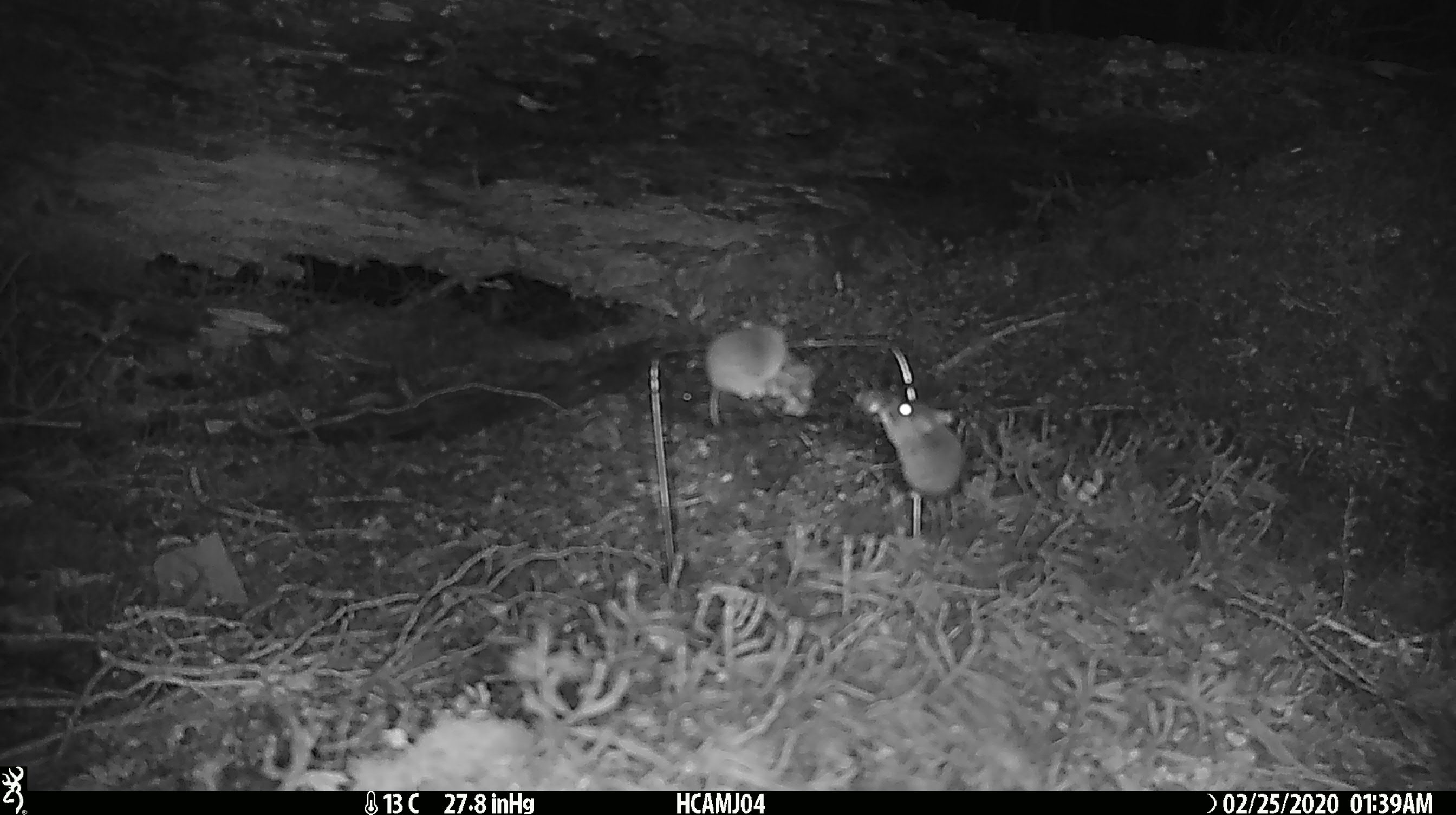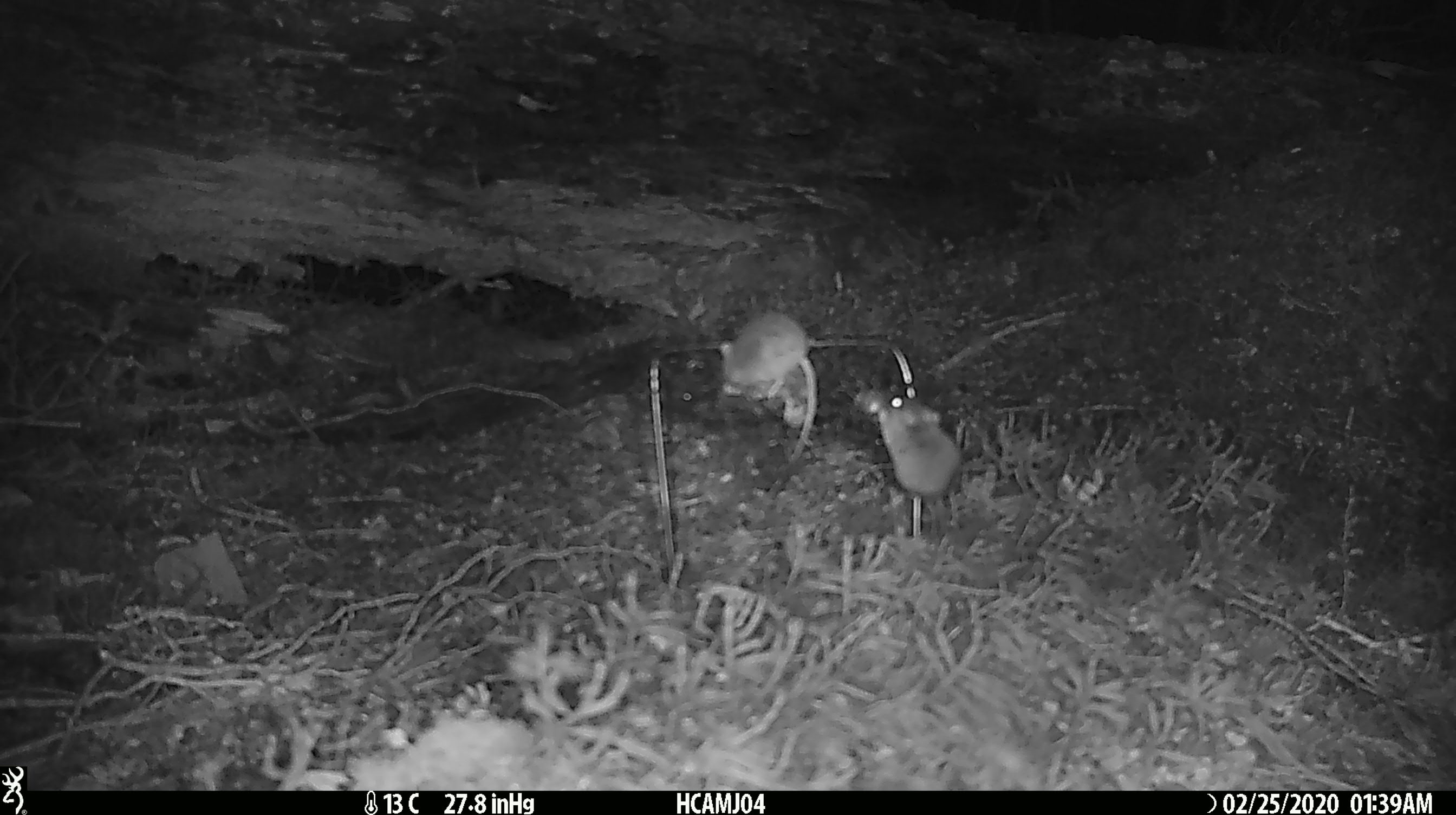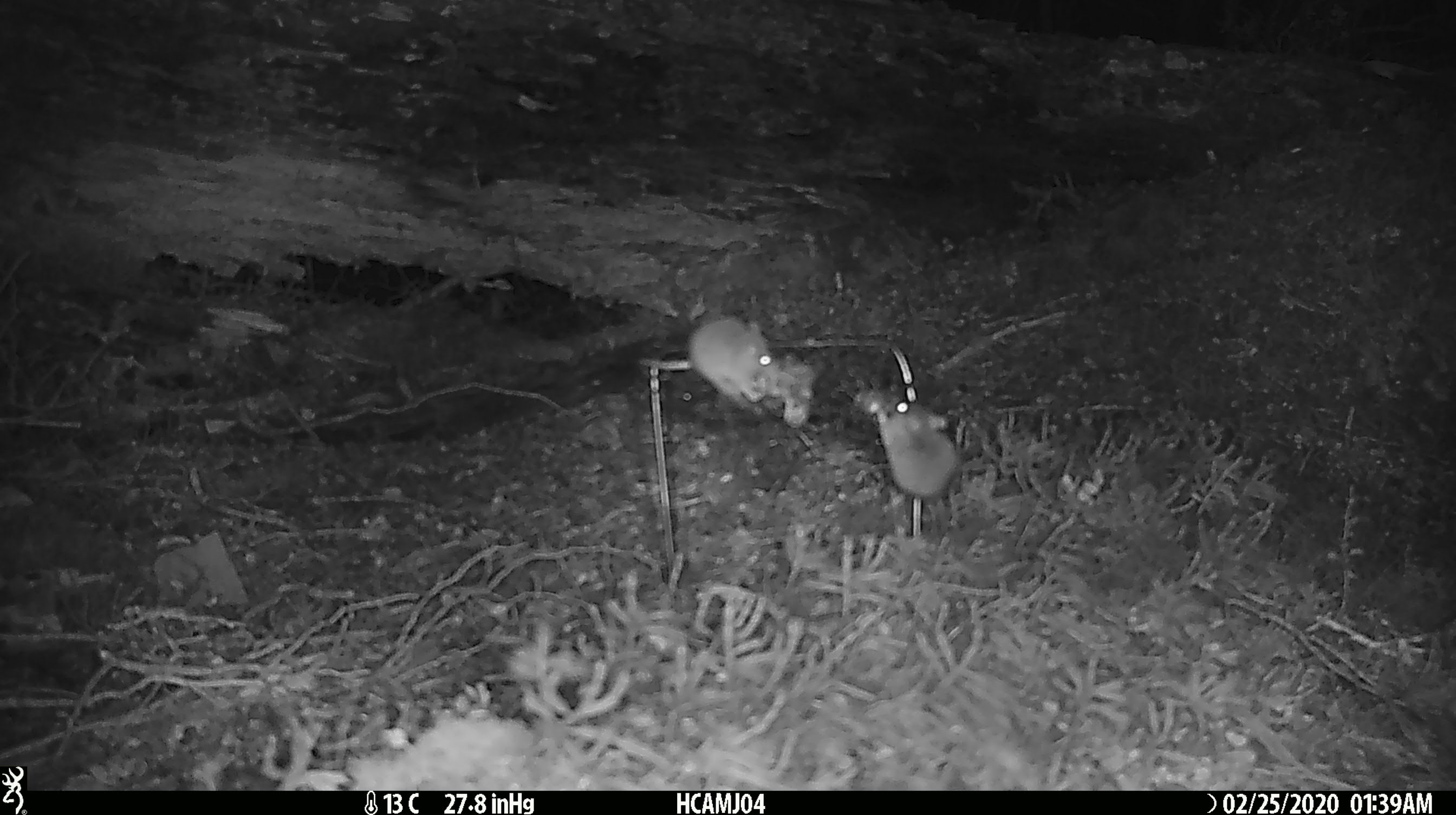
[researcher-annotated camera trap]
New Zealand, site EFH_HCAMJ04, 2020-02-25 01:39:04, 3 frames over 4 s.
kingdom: Animalia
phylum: Chordata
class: Mammalia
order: Rodentia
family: Muridae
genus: Mus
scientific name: Mus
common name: mouse